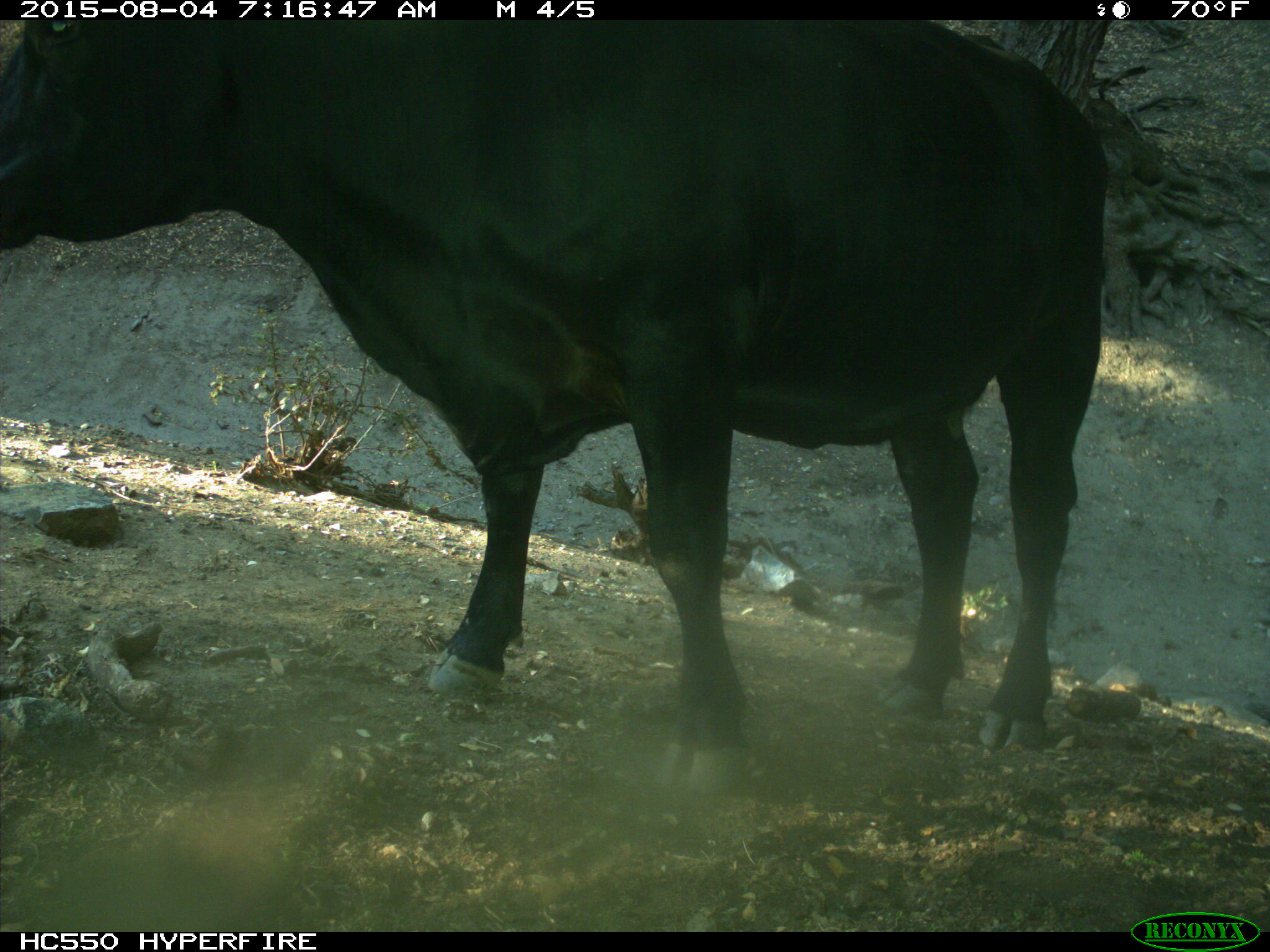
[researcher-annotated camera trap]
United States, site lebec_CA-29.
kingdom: Animalia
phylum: Chordata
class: Mammalia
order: Artiodactyla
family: Bovidae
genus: Bos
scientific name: Bos taurus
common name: domestic cow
Bos taurus (domestic cow).